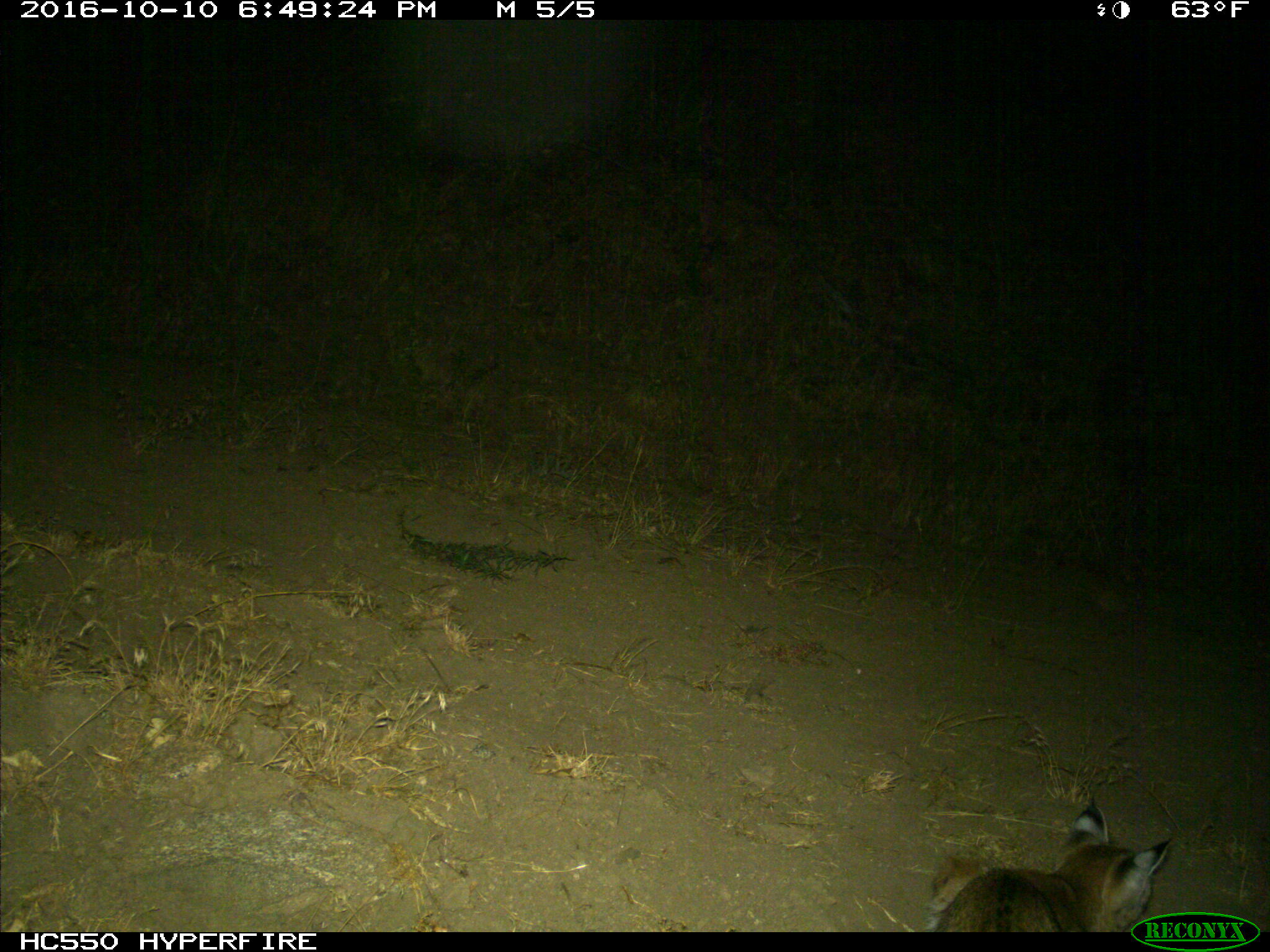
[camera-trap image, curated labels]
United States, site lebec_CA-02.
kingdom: Animalia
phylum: Chordata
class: Mammalia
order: Carnivora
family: Felidae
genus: Lynx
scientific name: Lynx rufus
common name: bobcat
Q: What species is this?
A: Lynx rufus (bobcat).